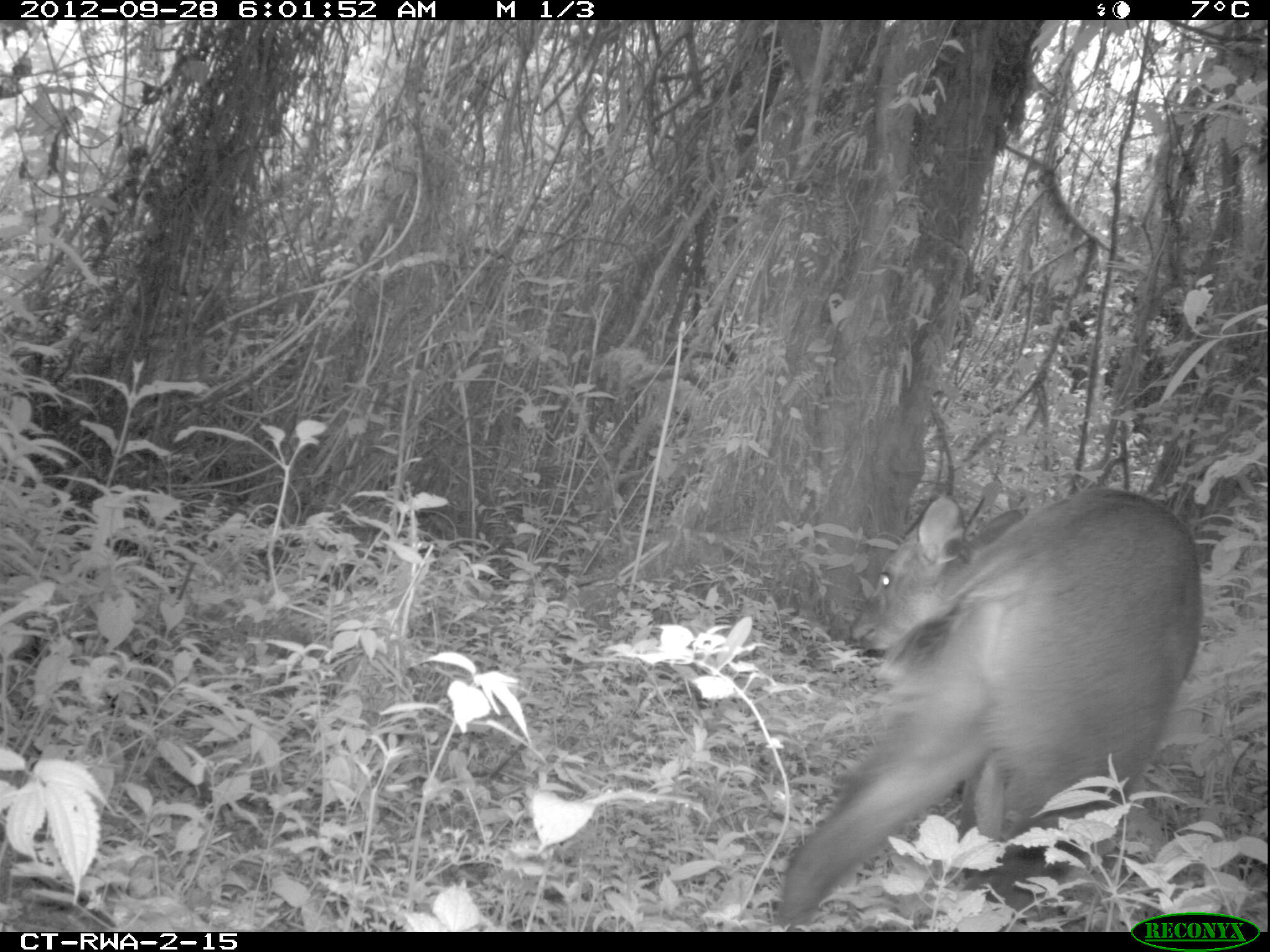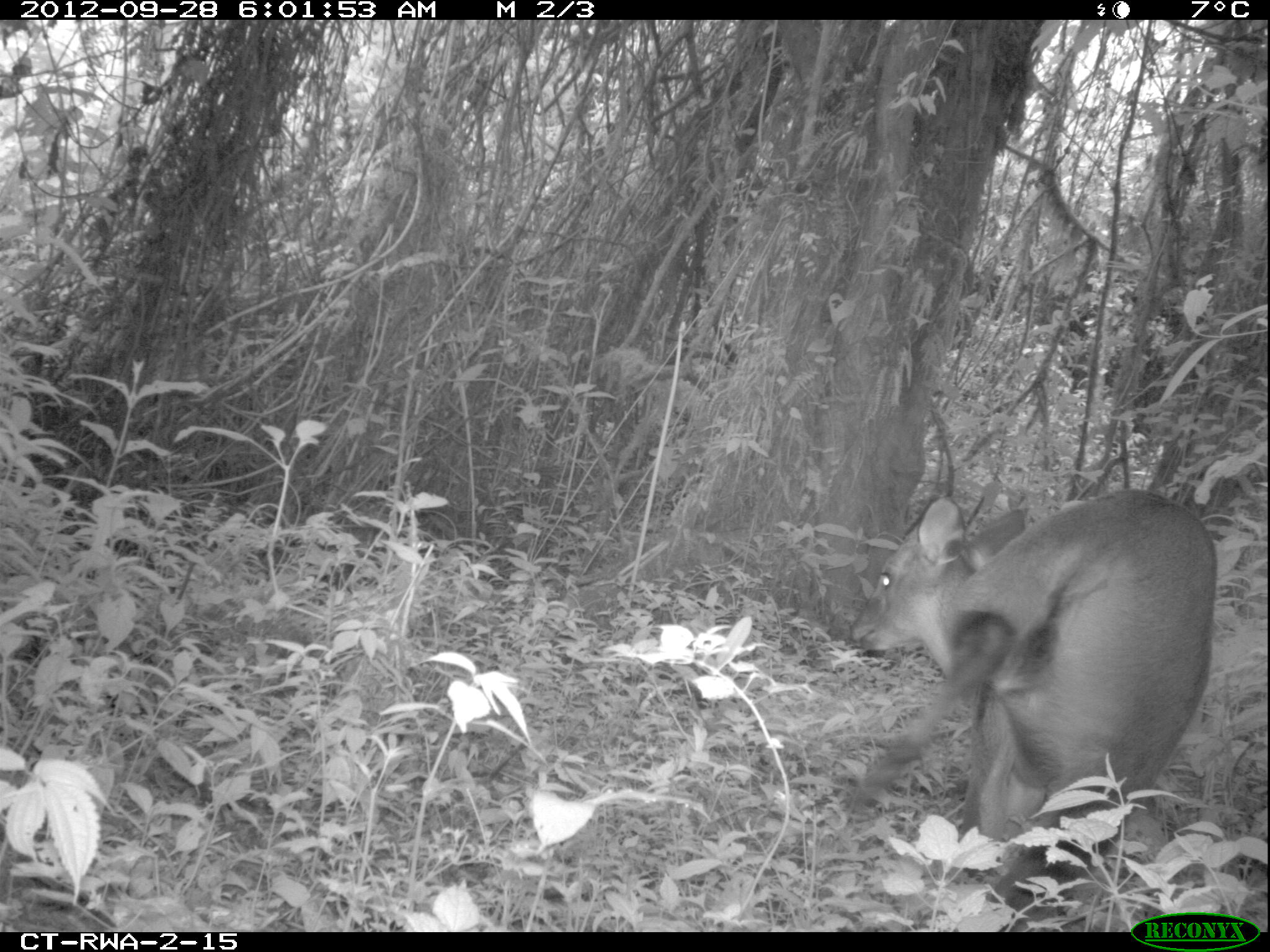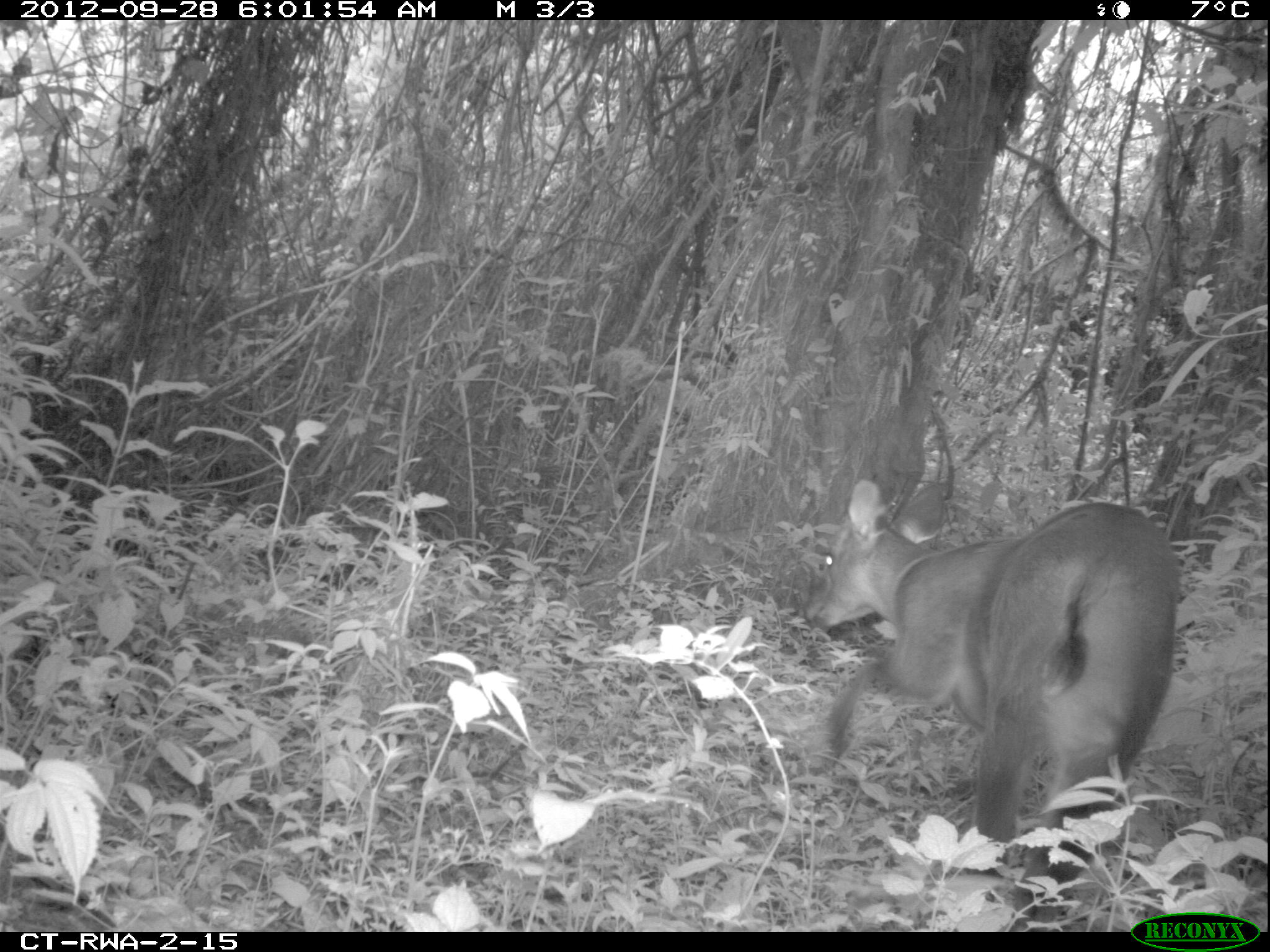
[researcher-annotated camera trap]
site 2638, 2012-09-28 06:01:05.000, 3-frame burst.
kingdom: Animalia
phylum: Chordata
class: Mammalia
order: Artiodactyla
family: Bovidae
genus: Cephalophus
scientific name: Cephalophus nigrifrons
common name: black-fronted duiker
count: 1